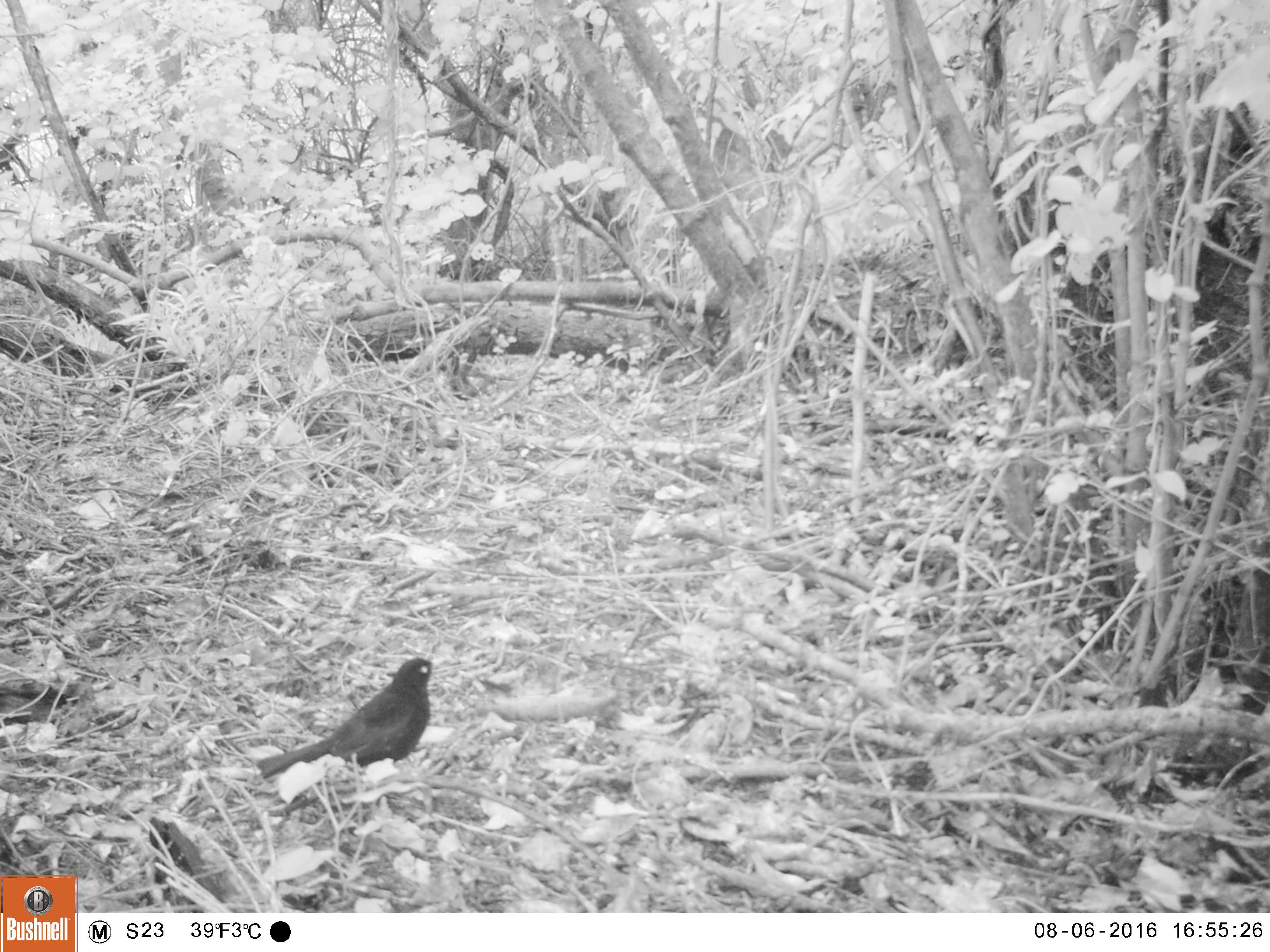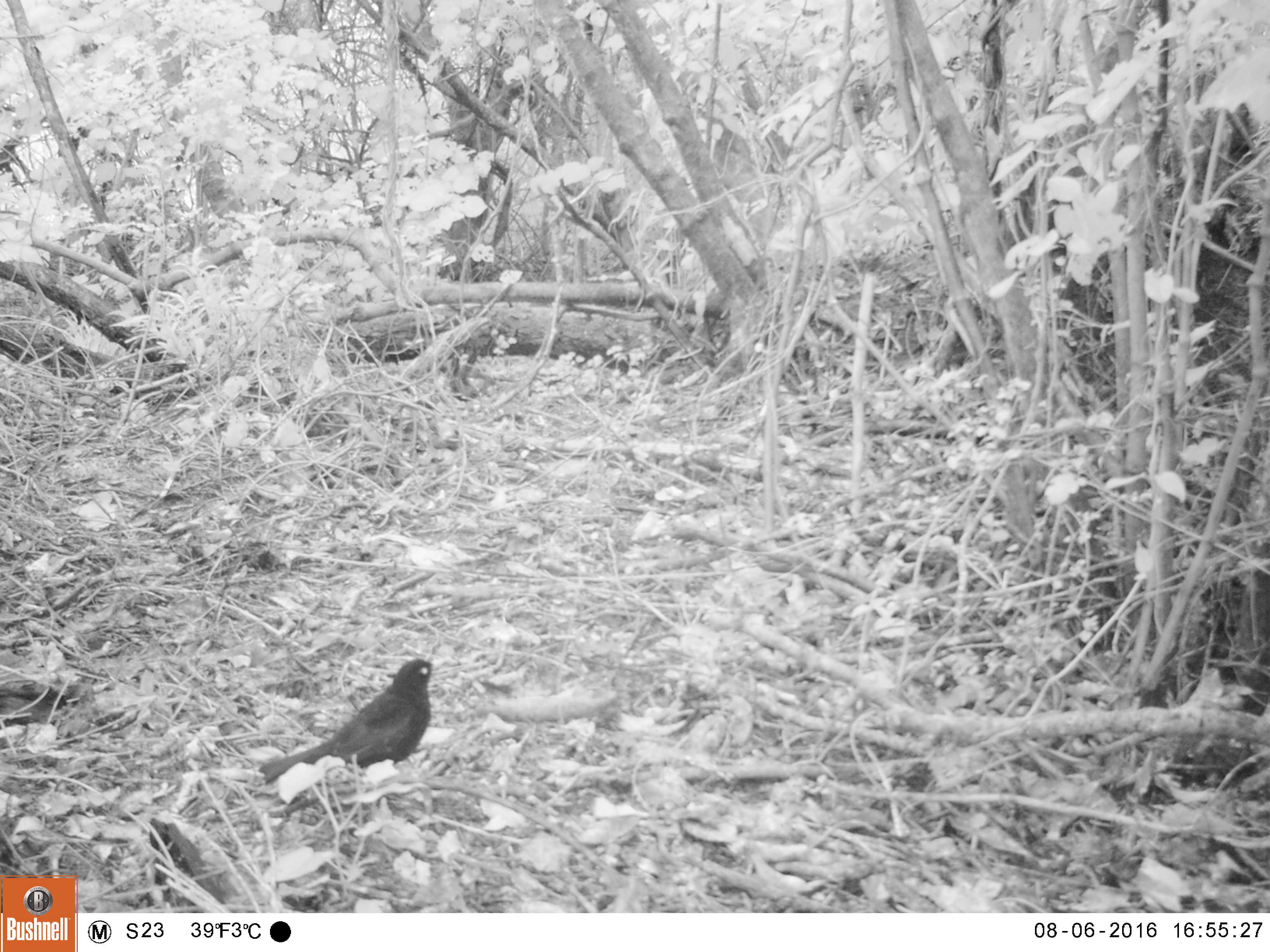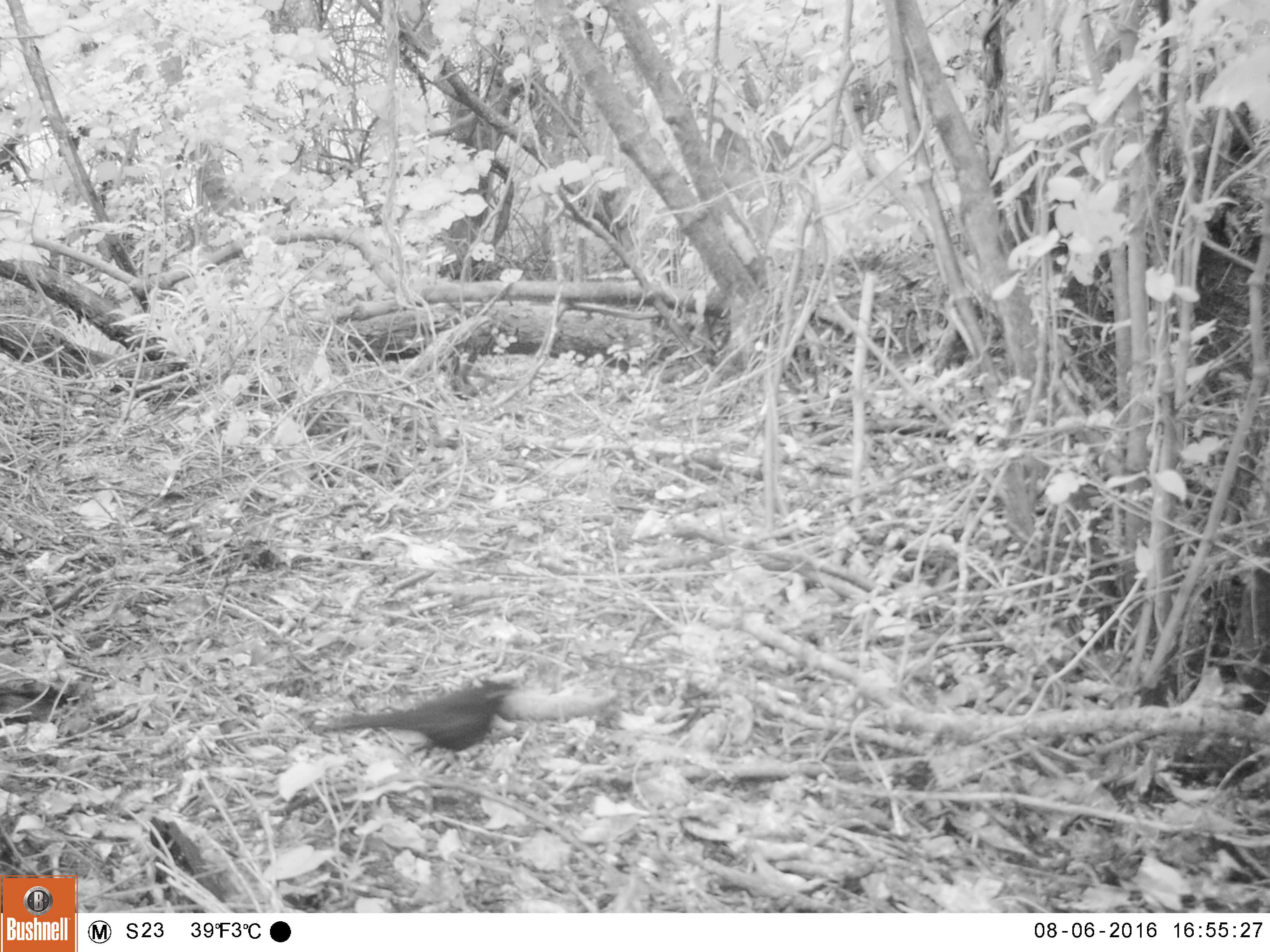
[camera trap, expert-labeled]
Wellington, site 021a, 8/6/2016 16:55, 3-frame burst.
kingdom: Animalia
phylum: Chordata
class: Aves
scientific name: Aves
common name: bird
Bird (Aves).